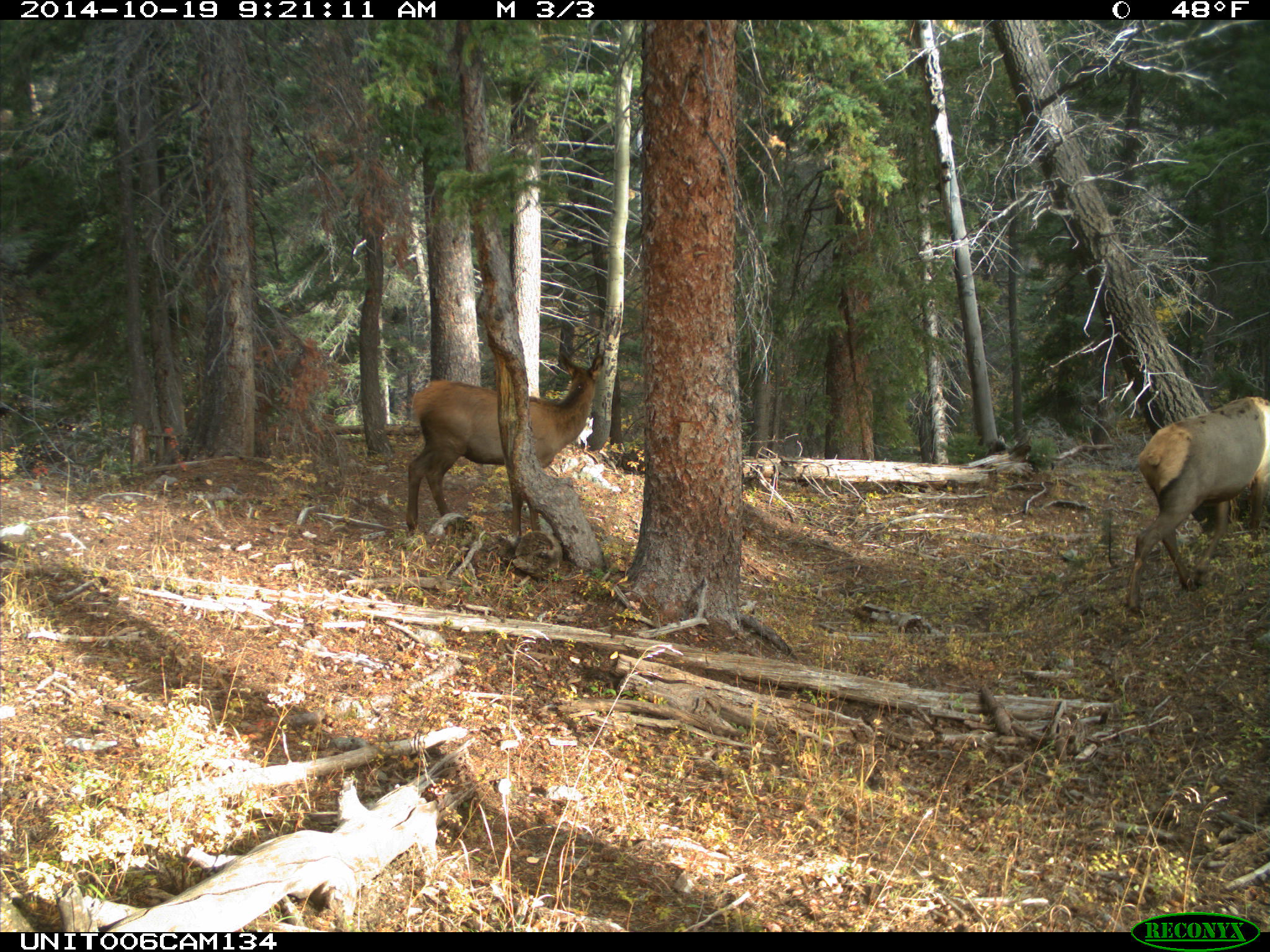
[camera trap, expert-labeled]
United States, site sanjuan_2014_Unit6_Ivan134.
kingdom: Animalia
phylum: Chordata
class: Mammalia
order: Artiodactyla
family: Cervidae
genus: Cervus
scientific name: Cervus elaphus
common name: red deer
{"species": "Cervus elaphus (red deer)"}